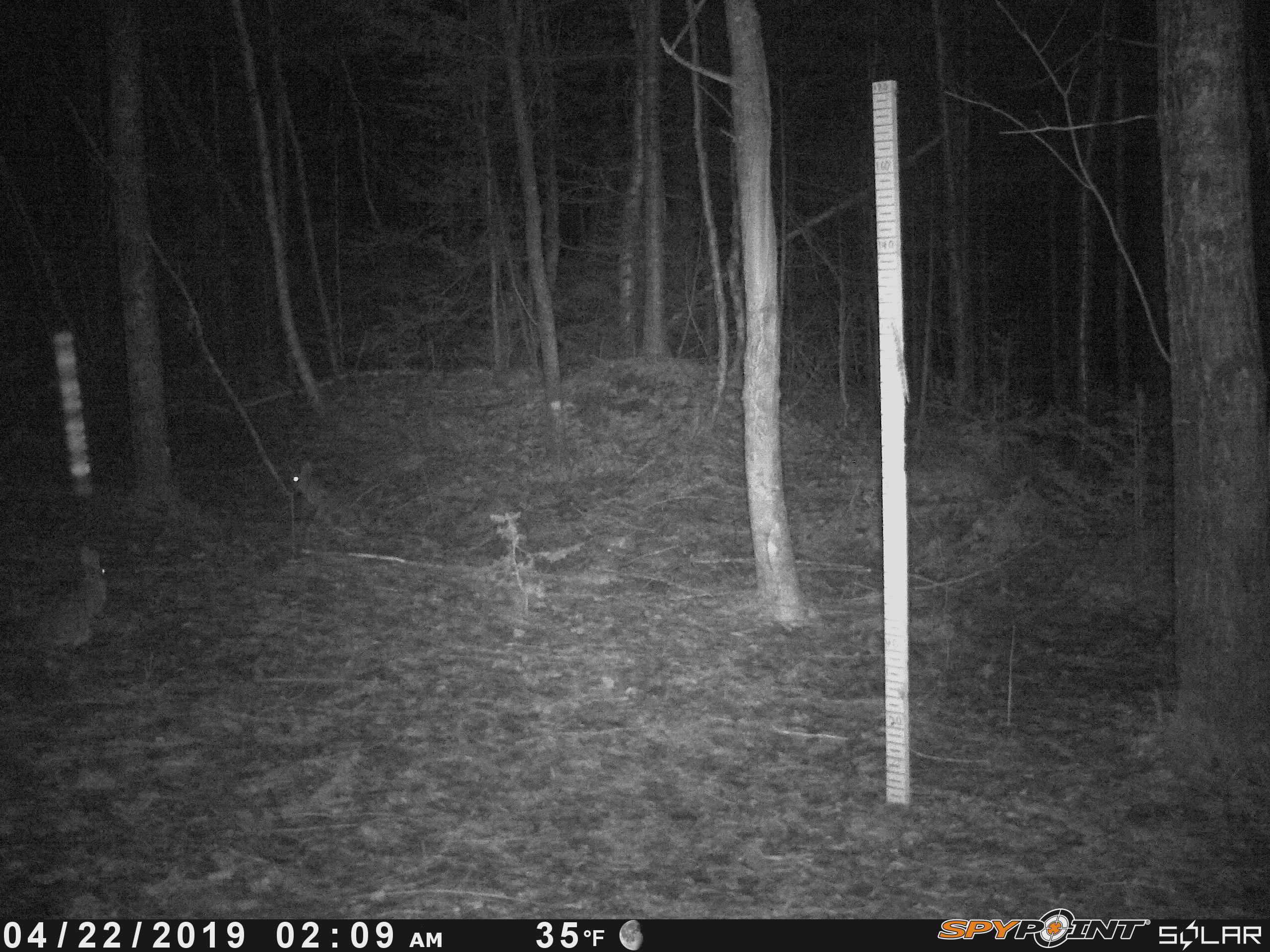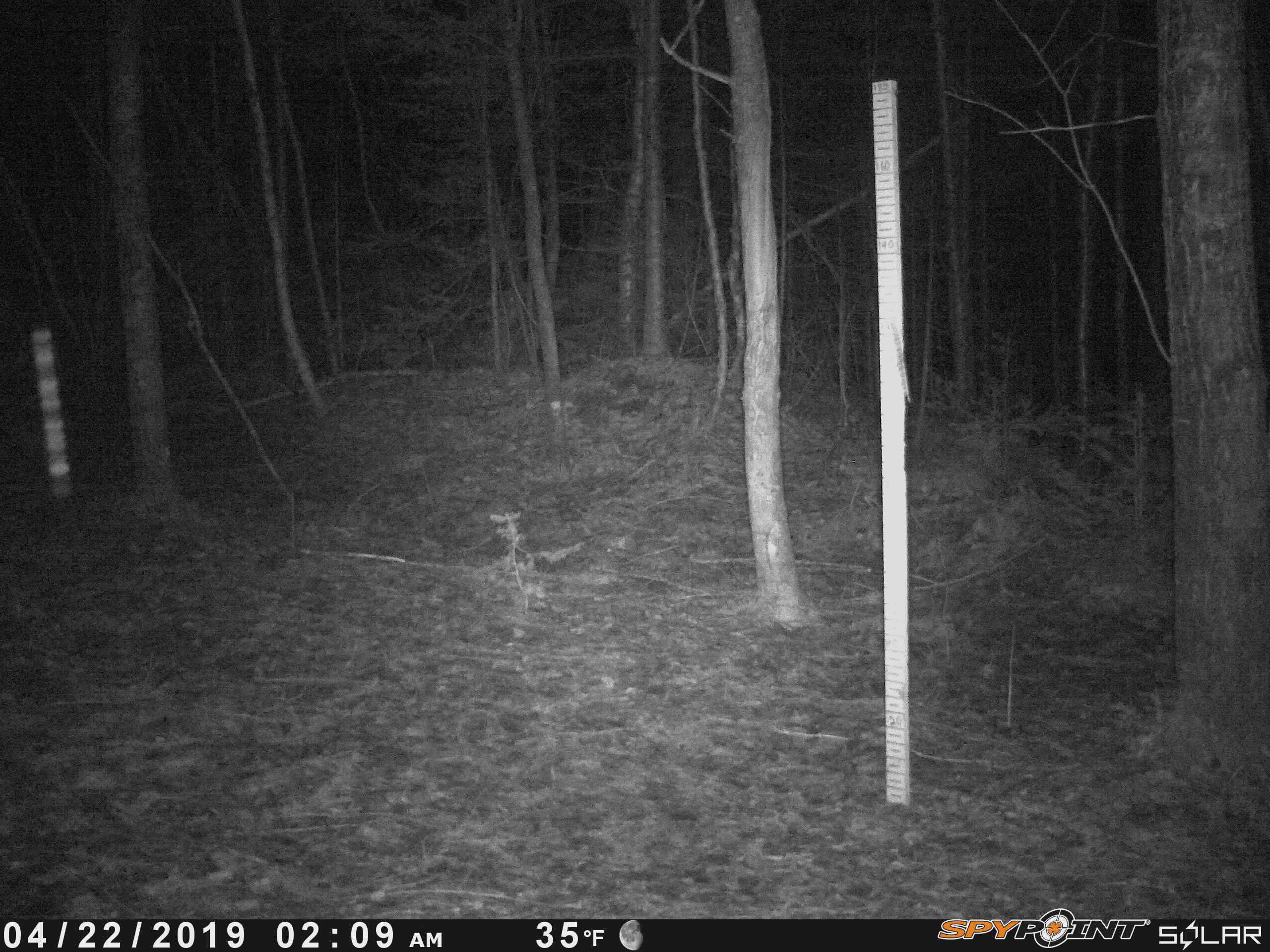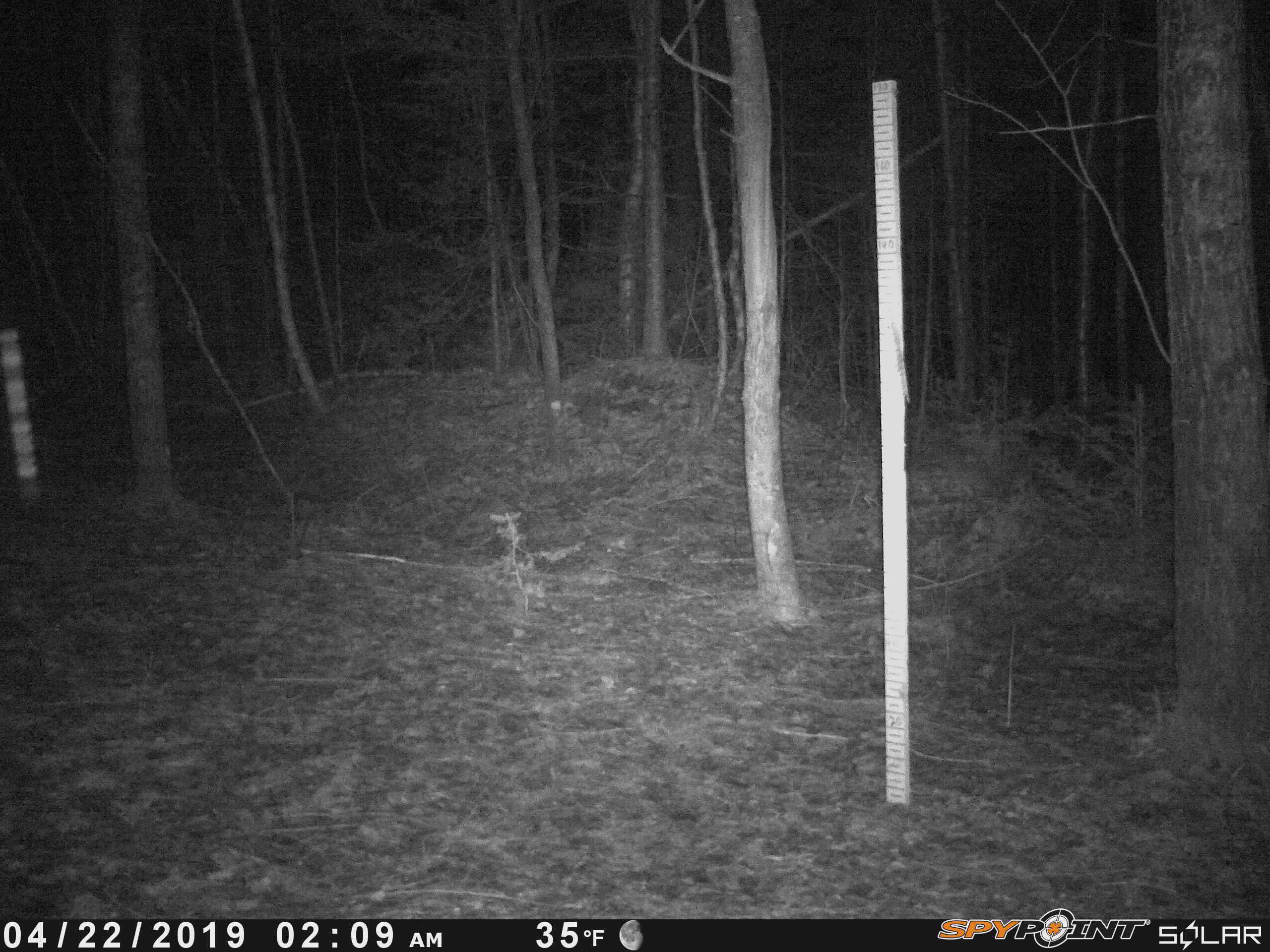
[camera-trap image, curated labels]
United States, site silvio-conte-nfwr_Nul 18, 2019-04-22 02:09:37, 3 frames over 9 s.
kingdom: Animalia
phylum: Chordata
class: Mammalia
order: Lagomorpha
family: Leporidae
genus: Lepus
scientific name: Lepus americanus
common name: snowshoe hare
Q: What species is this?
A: Snowshoe hare (Lepus americanus).